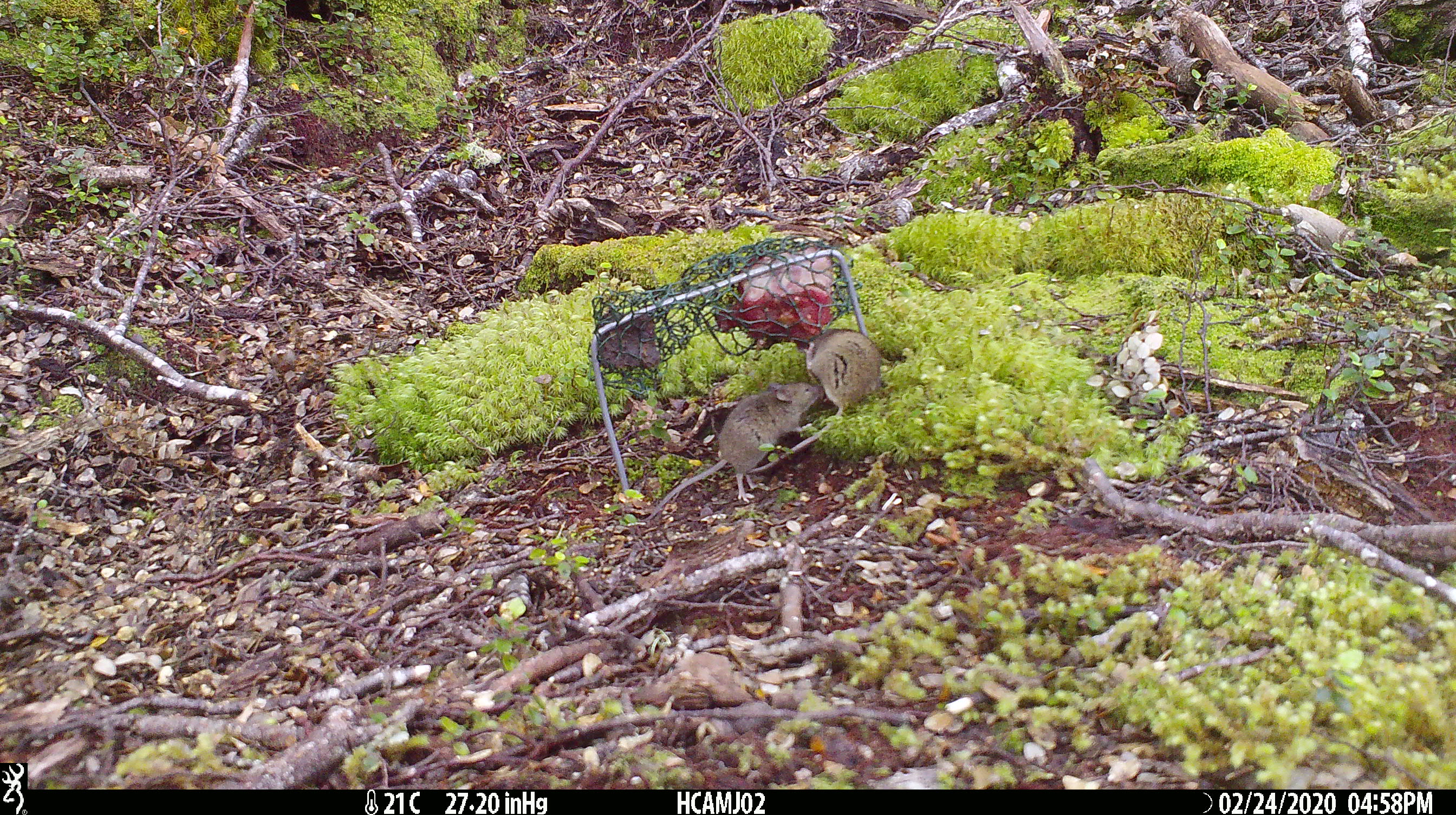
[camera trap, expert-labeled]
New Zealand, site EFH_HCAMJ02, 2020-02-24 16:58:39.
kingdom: Animalia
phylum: Chordata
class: Mammalia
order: Rodentia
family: Muridae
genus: Mus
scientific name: Mus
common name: mouse